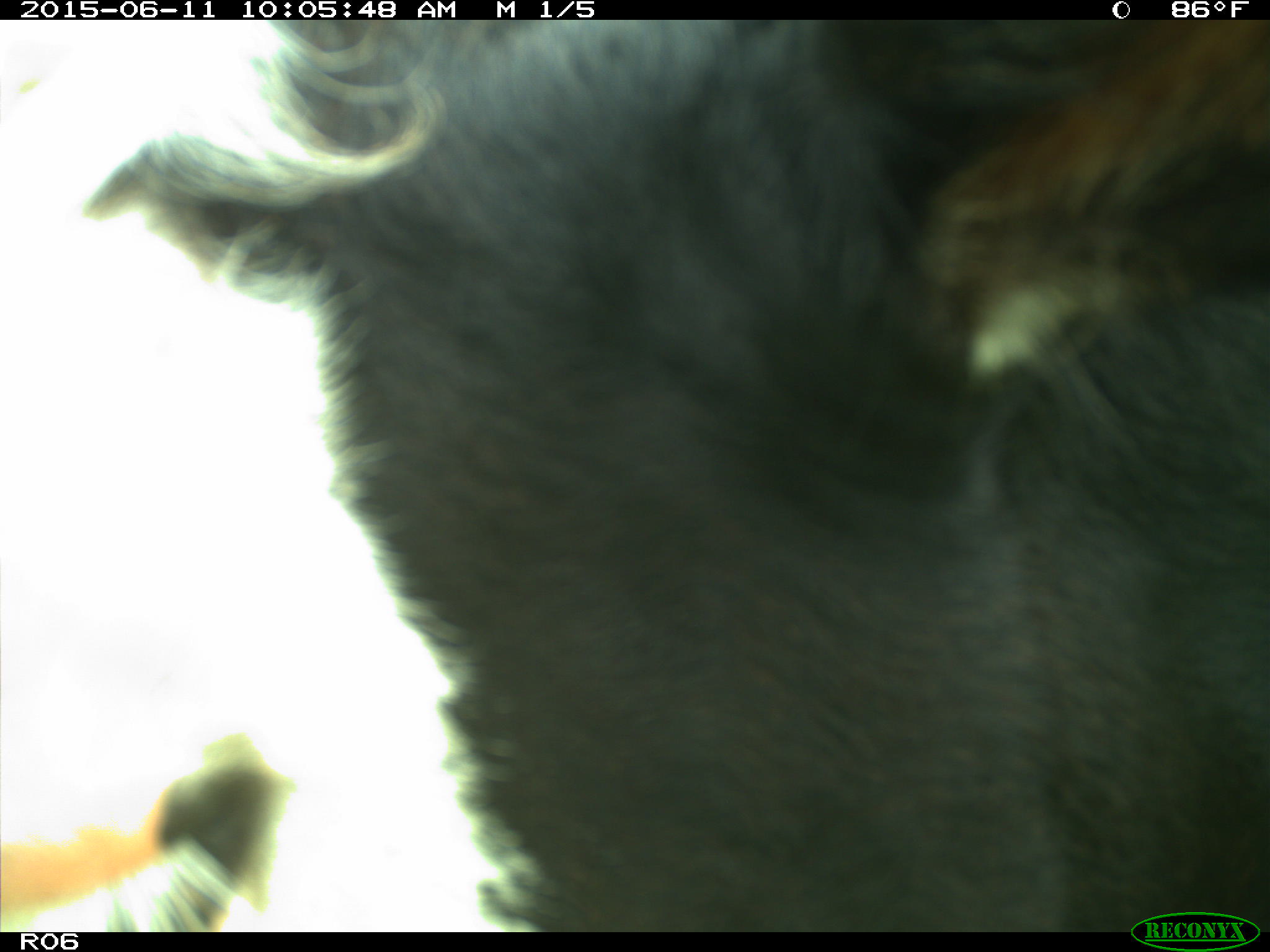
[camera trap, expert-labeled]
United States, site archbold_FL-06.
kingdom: Animalia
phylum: Chordata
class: Mammalia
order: Artiodactyla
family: Bovidae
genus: Bos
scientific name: Bos taurus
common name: domestic cow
Bos taurus (domestic cow).